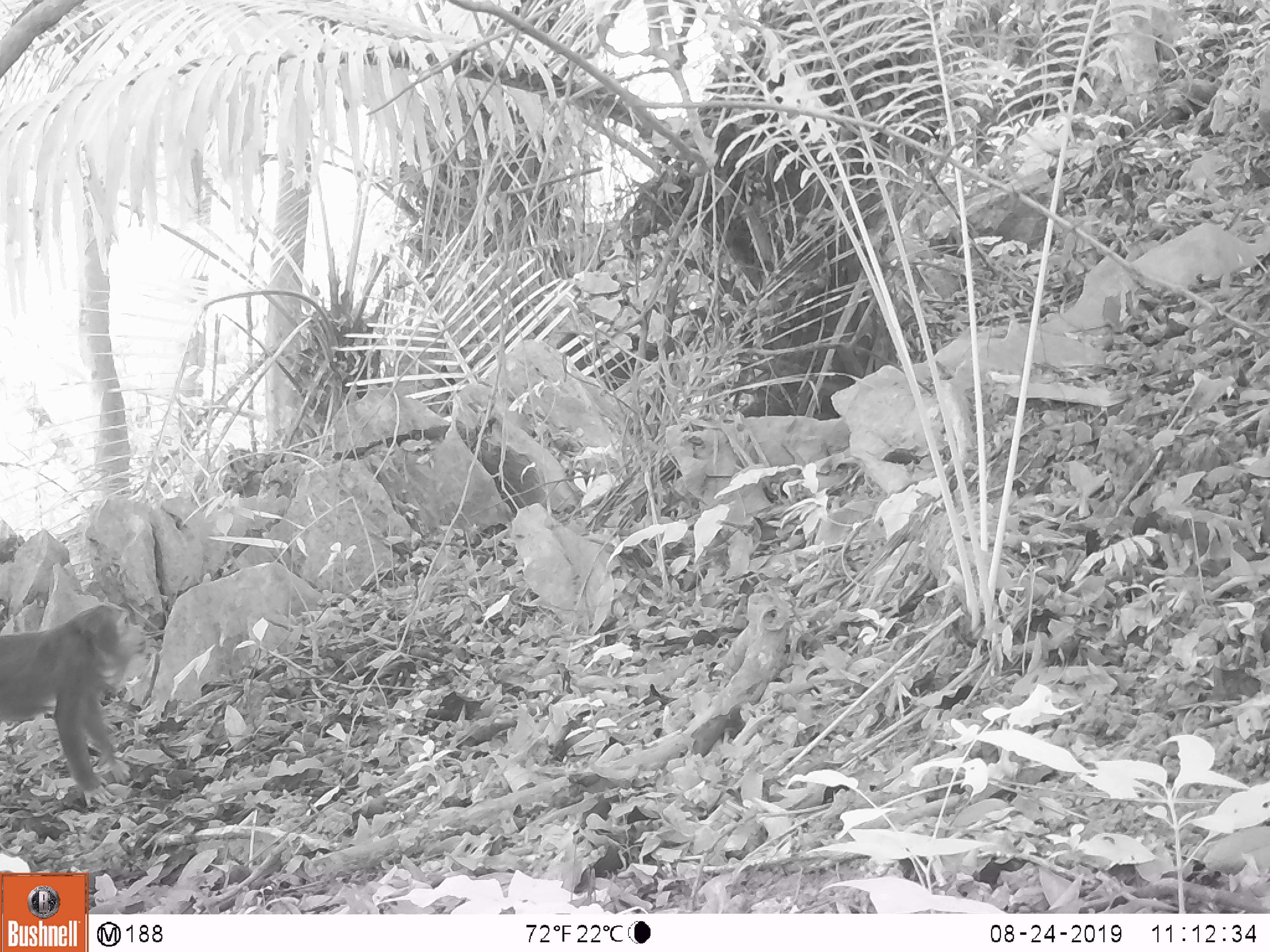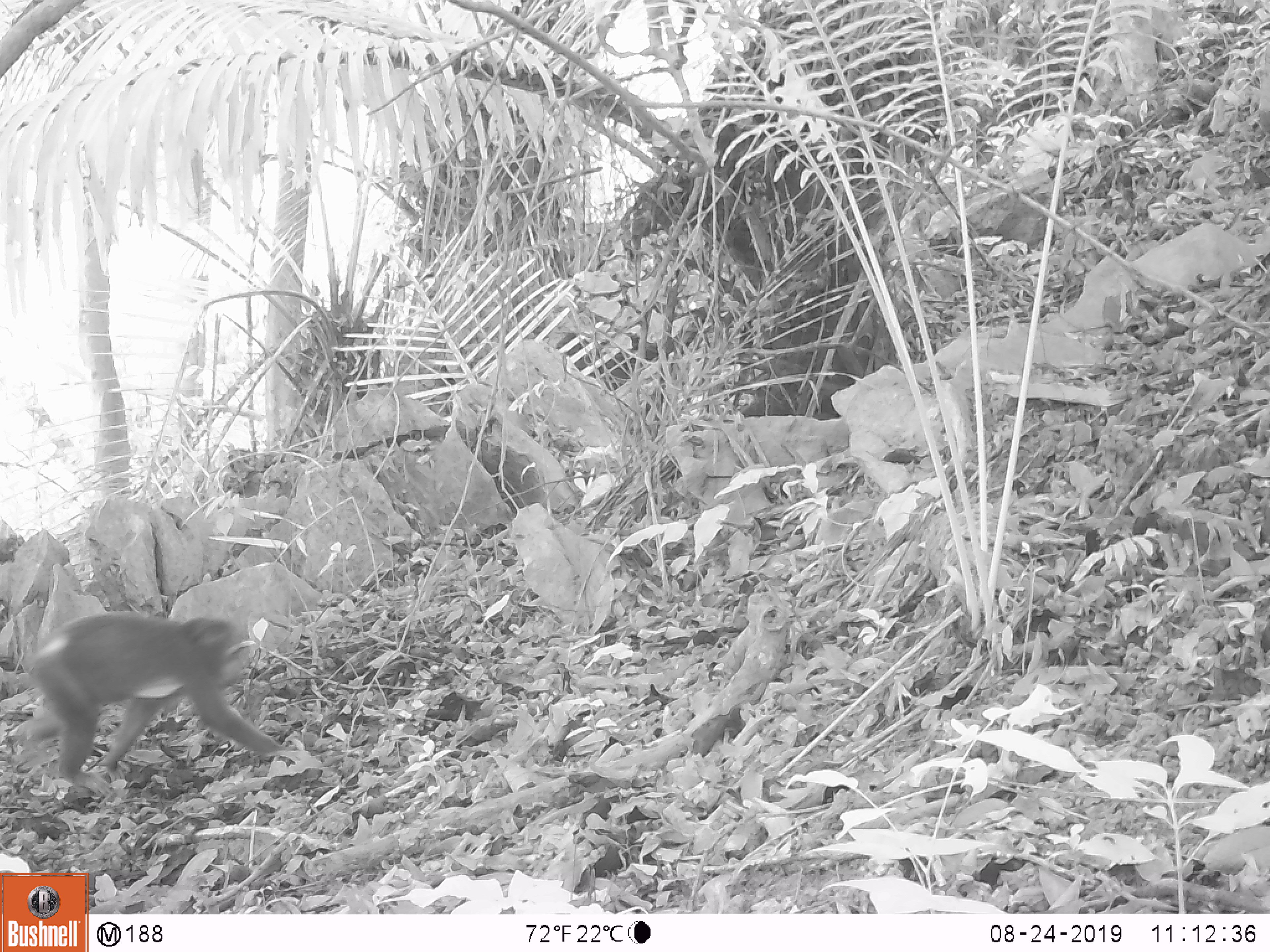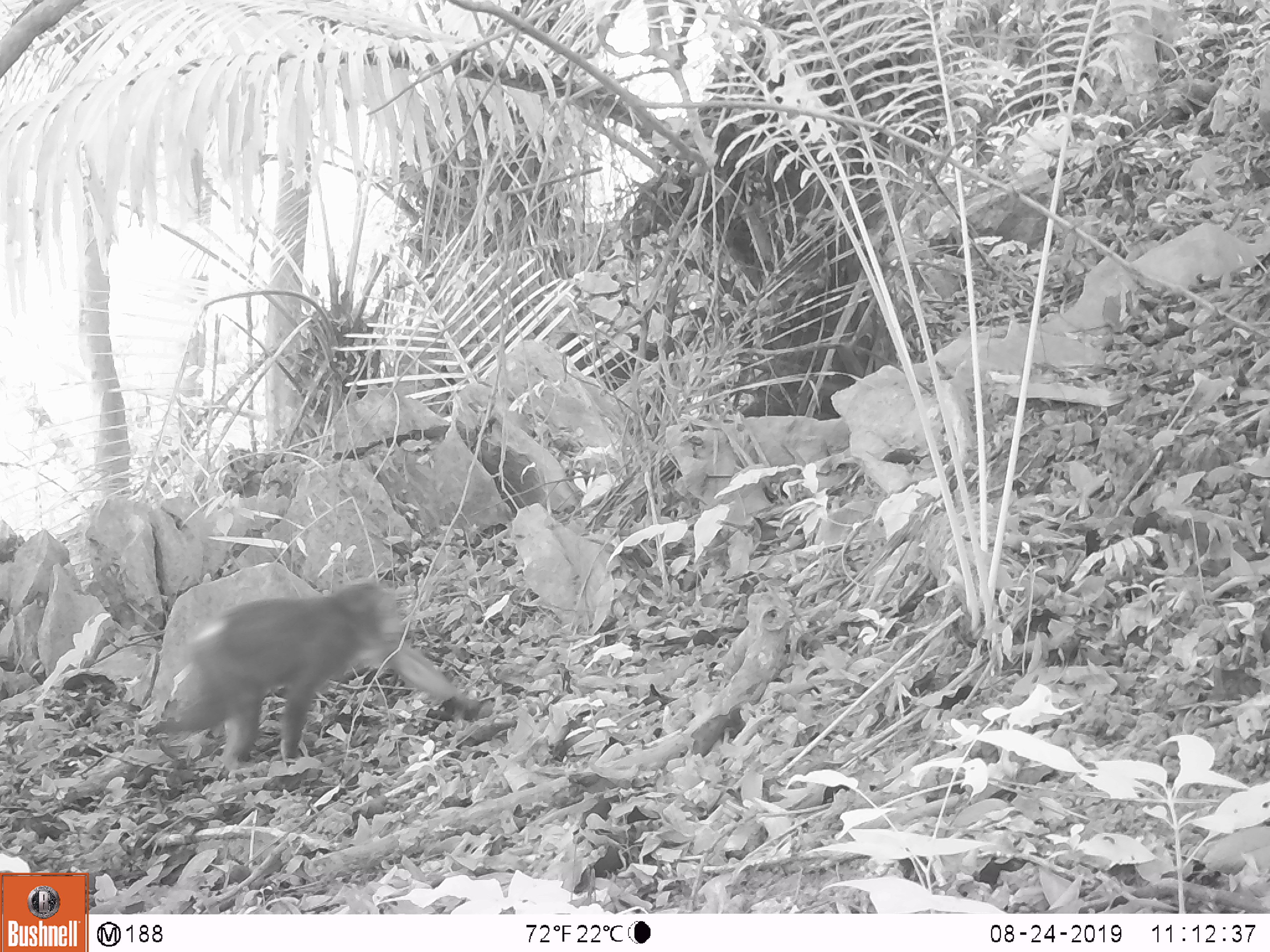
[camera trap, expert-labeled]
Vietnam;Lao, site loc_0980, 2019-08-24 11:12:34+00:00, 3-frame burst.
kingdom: Animalia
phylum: Chordata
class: Mammalia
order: Primates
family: Cercopithecidae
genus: Macaca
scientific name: Macaca arctoides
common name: stump-tailed macaque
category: stump tailed macaque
Stump tailed macaque (stump-tailed macaque) (Macaca arctoides). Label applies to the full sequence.